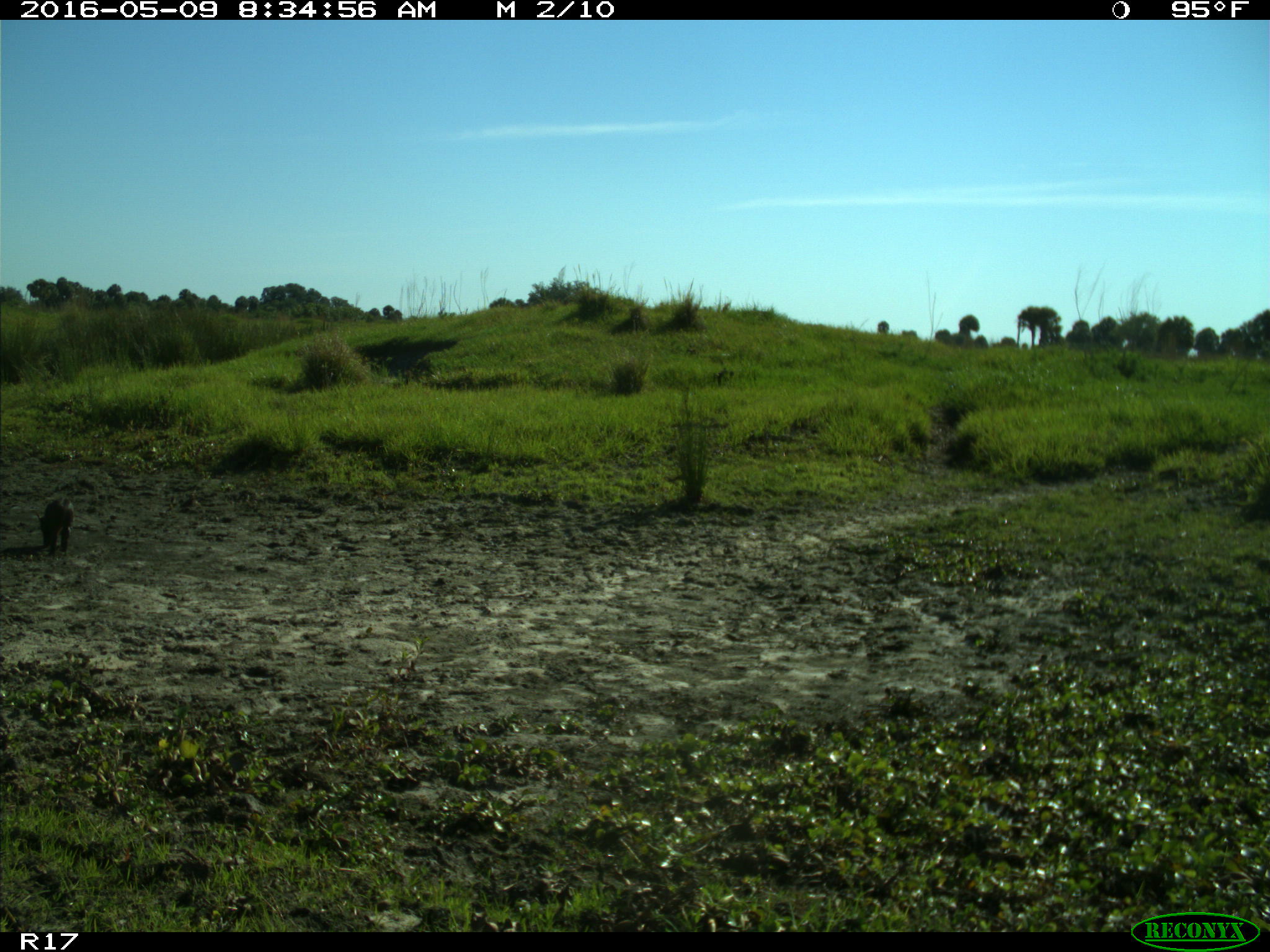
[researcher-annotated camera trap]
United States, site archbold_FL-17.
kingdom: Animalia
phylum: Chordata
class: Mammalia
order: Artiodactyla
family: Suidae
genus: Sus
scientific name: Sus scrofa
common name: wild boar